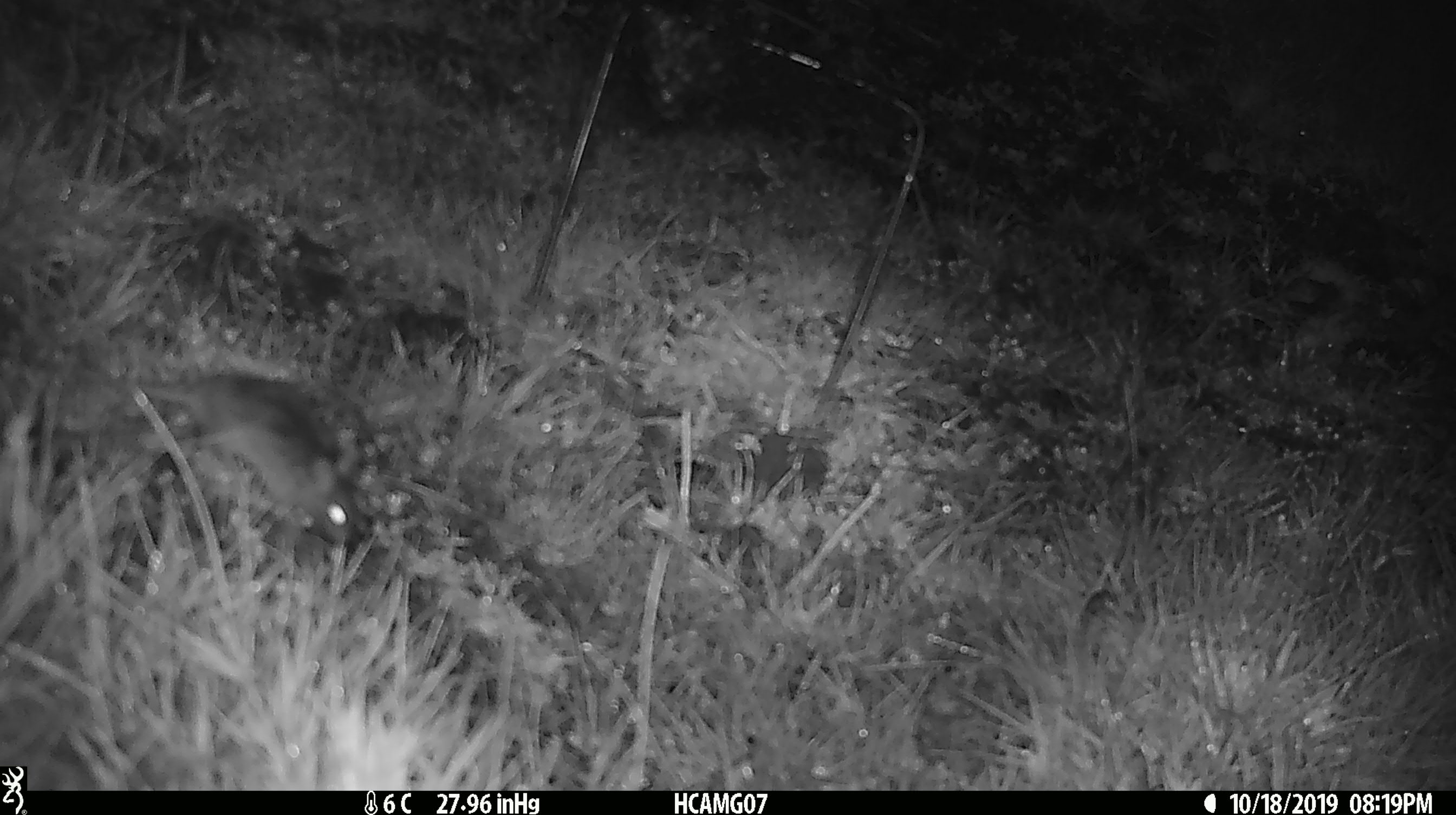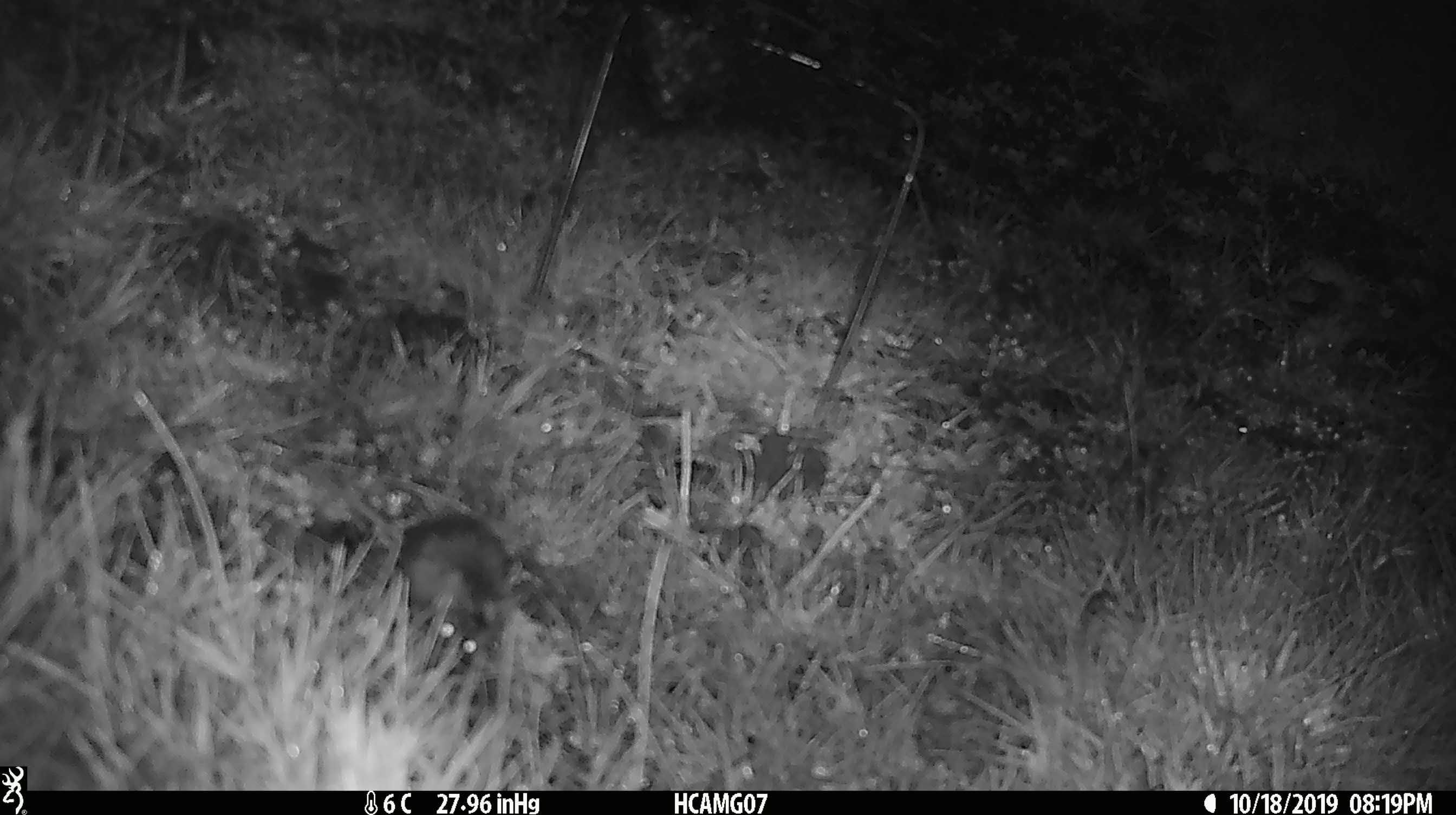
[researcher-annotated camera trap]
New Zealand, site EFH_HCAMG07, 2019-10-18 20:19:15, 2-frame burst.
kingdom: Animalia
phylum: Chordata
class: Mammalia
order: Rodentia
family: Muridae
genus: Mus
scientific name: Mus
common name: mouse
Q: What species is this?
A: Mouse (Mus).